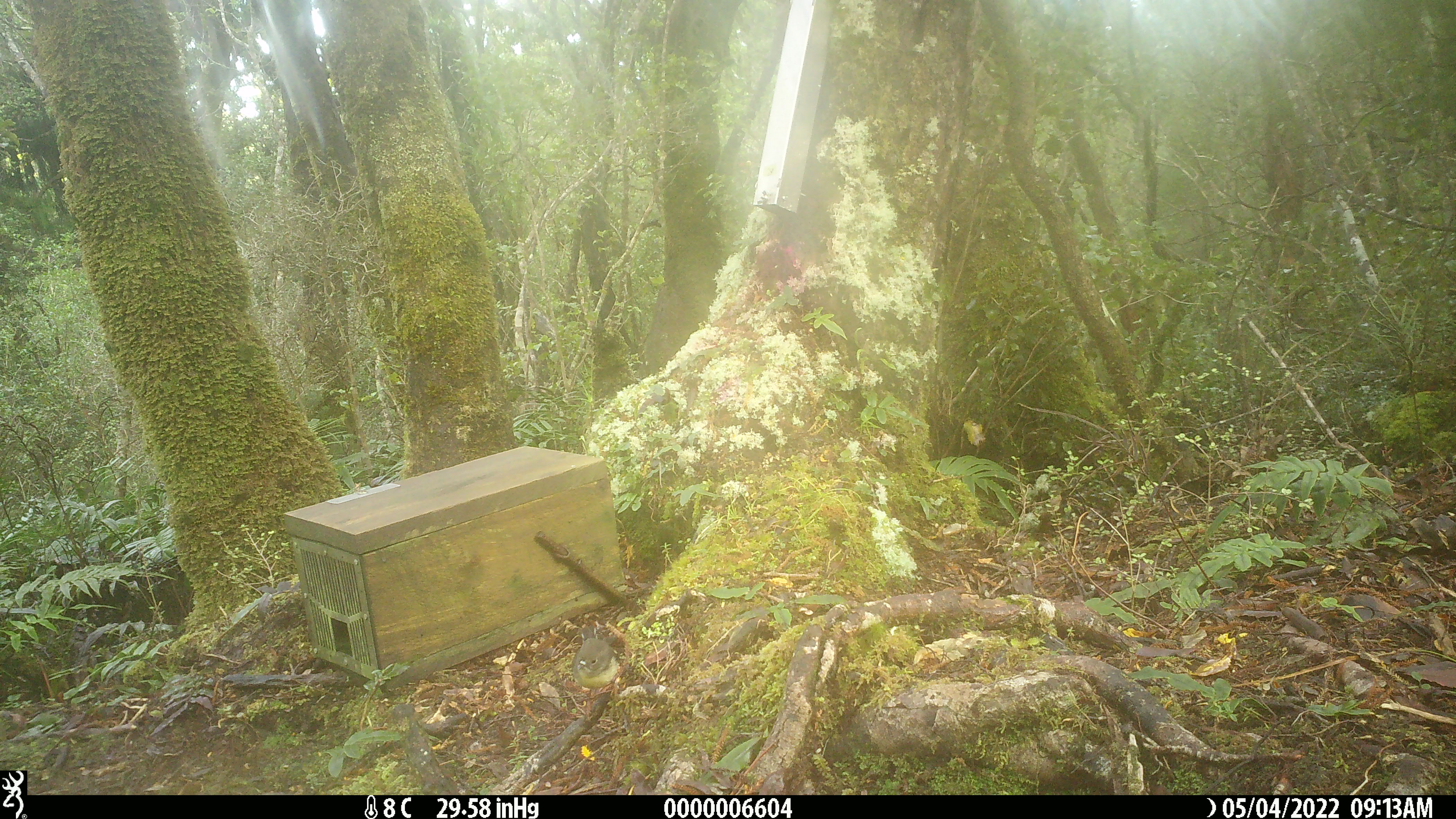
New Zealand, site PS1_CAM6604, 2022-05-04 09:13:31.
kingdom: Animalia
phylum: Chordata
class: Aves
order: Passeriformes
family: Petroicidae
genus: Petroica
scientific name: Petroica macrocephala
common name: tomtit